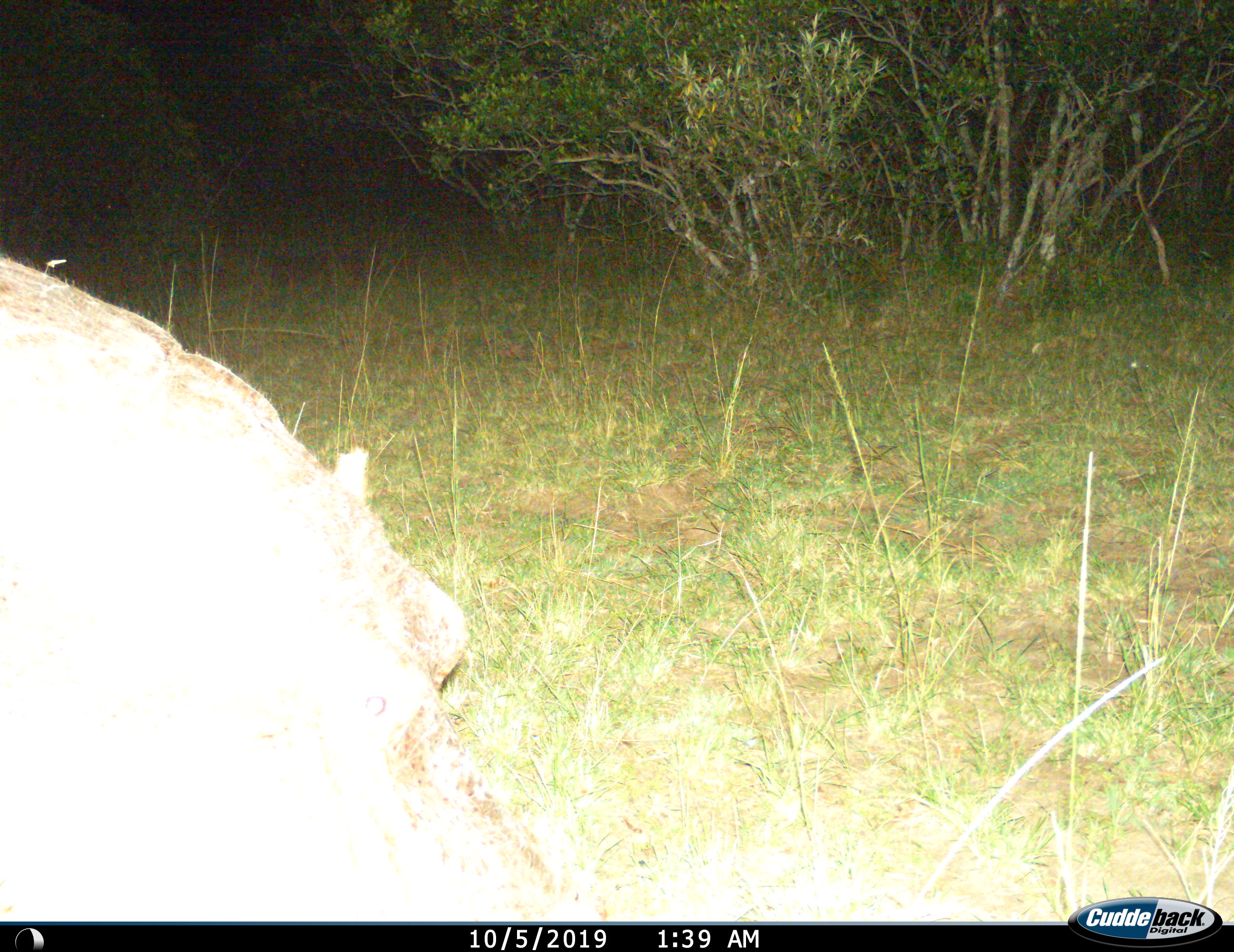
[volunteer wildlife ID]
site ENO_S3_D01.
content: unidentified animal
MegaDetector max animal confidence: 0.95